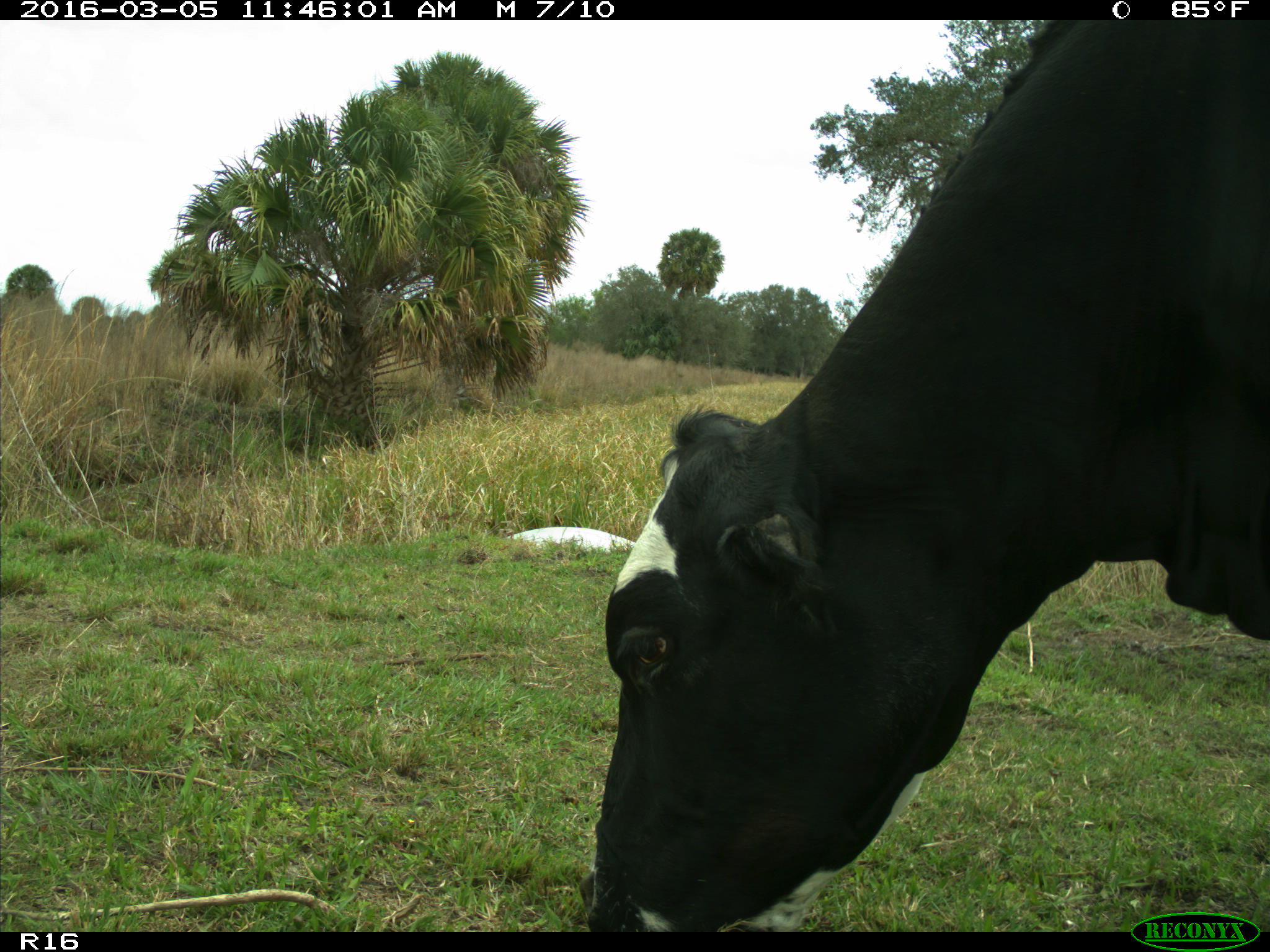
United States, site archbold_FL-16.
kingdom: Animalia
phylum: Chordata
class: Mammalia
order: Artiodactyla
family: Bovidae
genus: Bos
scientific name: Bos taurus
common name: domestic cow